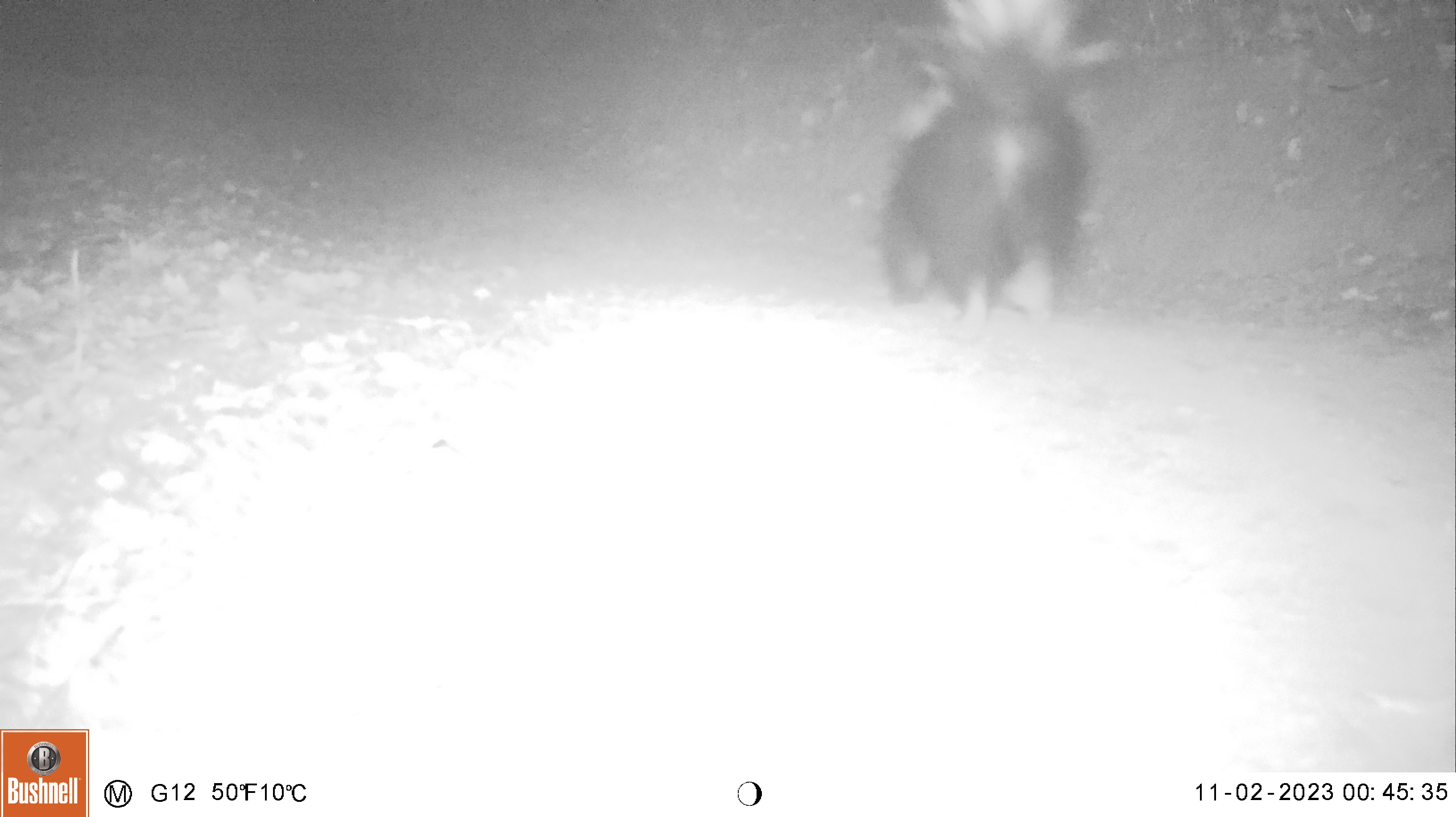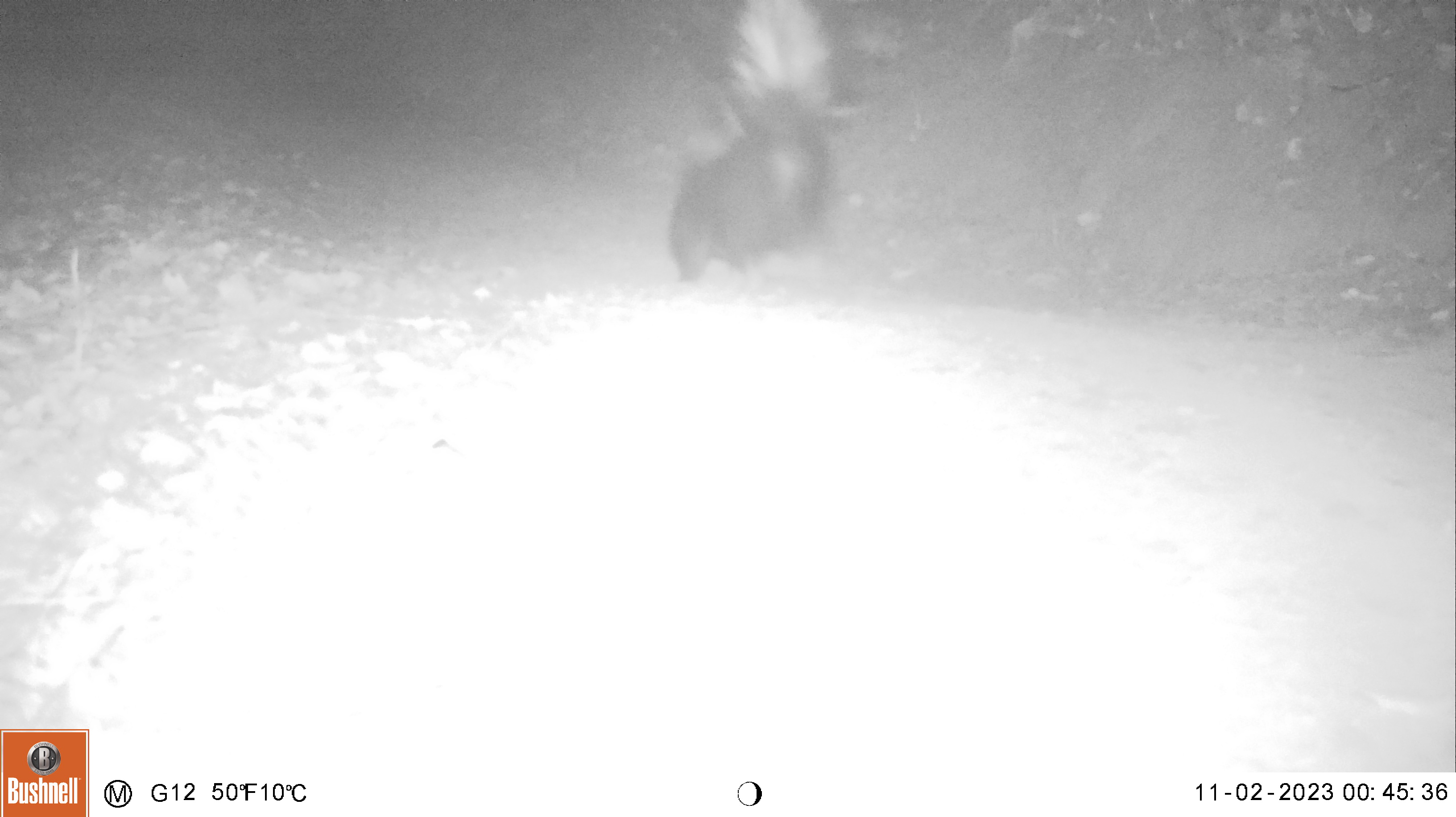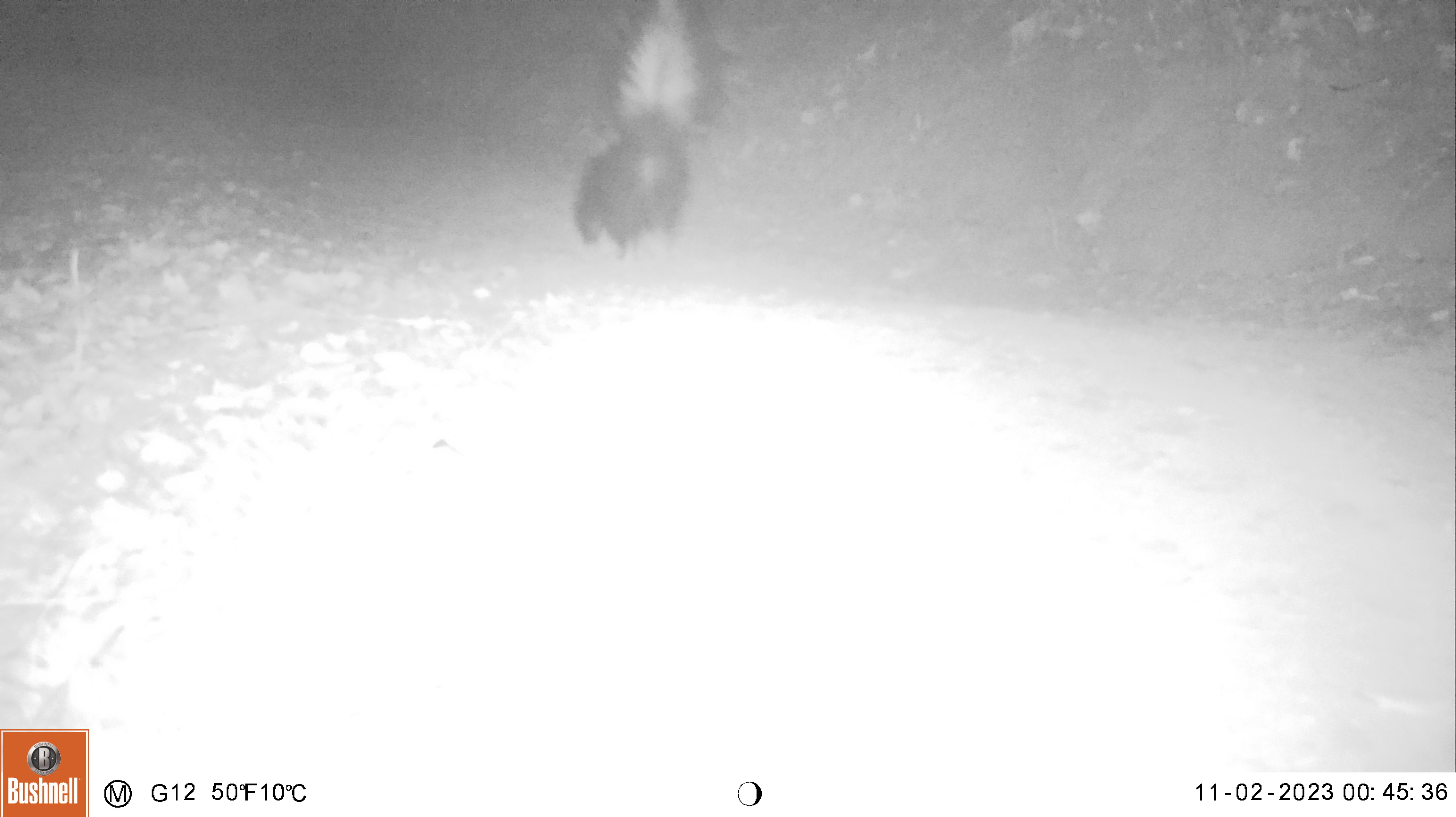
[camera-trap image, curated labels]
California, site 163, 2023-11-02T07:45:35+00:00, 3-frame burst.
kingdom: Animalia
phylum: Chordata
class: Mammalia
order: Carnivora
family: Mephitidae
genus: Mephitis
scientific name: Mephitis mephitis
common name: striped skunk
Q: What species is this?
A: Striped skunk (Mephitis mephitis).